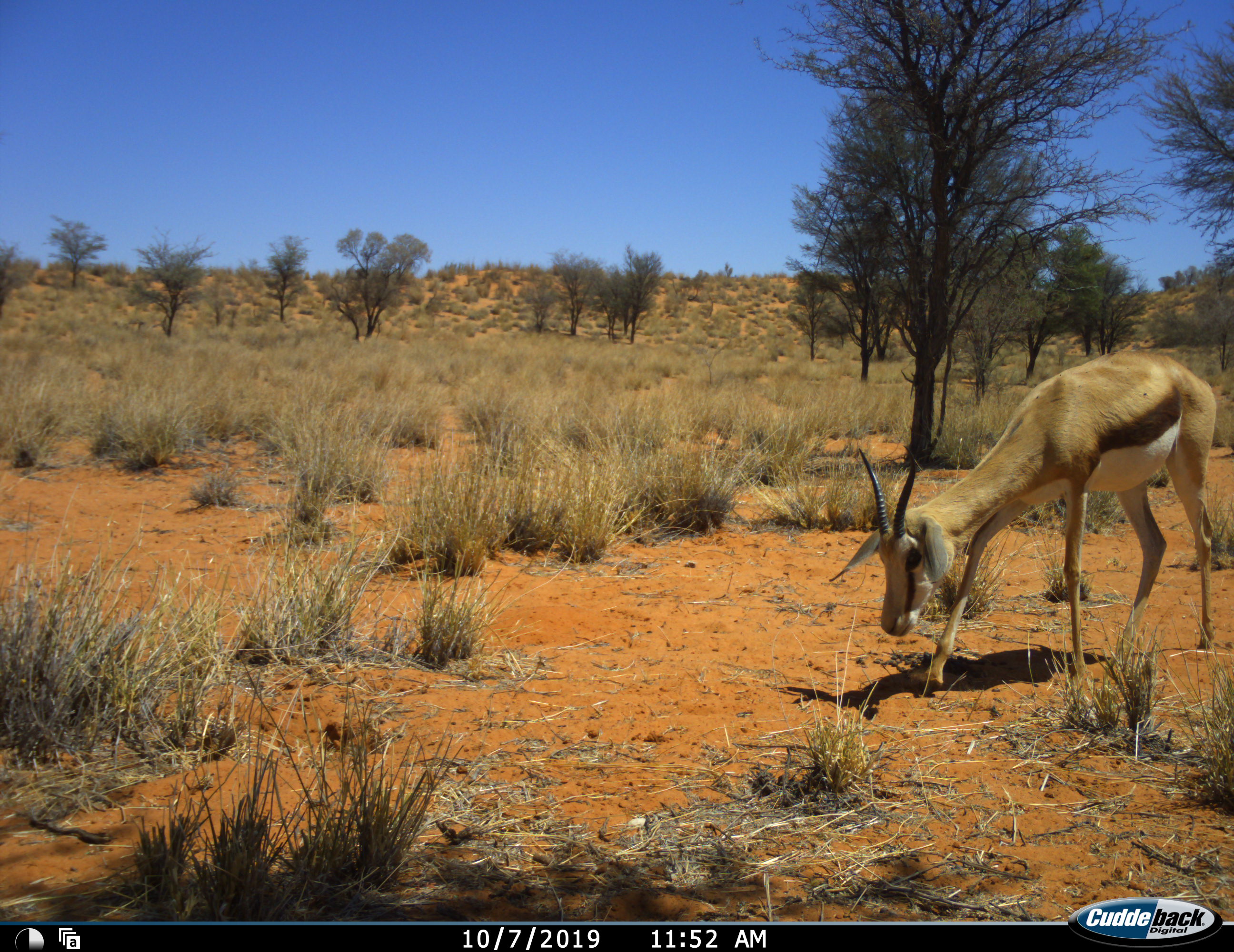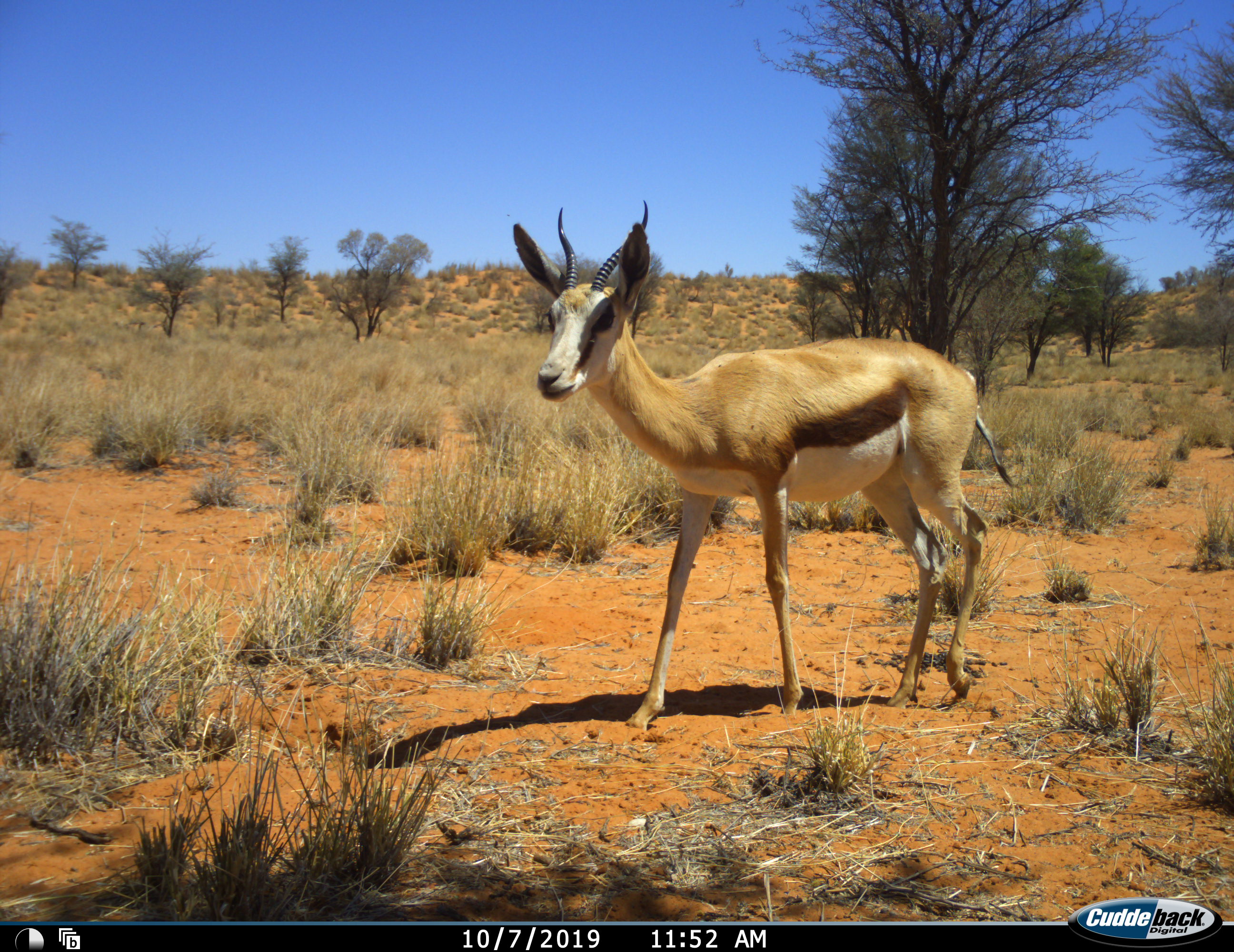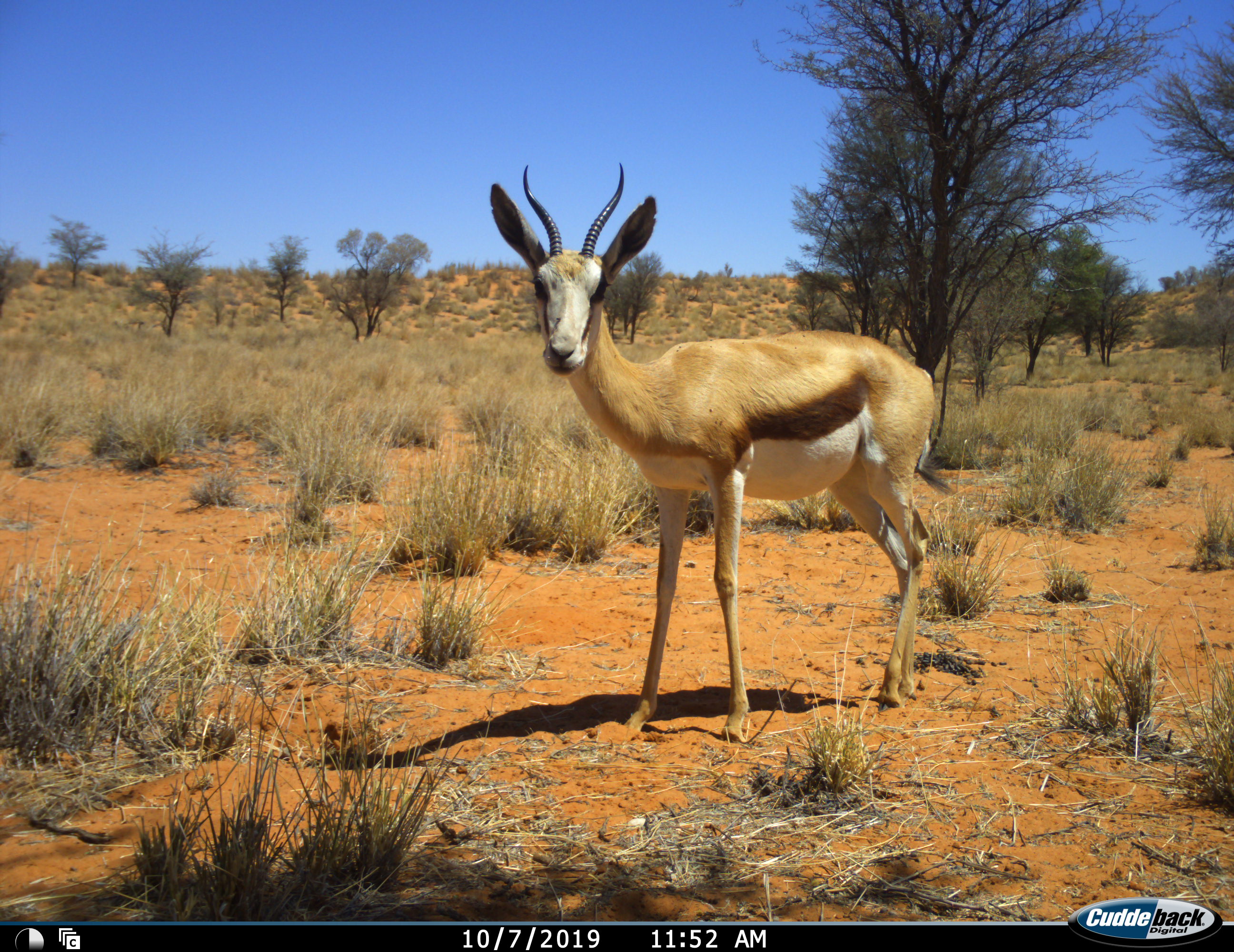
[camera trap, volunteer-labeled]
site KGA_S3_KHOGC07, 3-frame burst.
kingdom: Animalia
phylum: Chordata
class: Mammalia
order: Artiodactyla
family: Bovidae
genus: Antidorcas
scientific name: Antidorcas marsupialis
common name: springbok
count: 1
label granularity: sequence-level